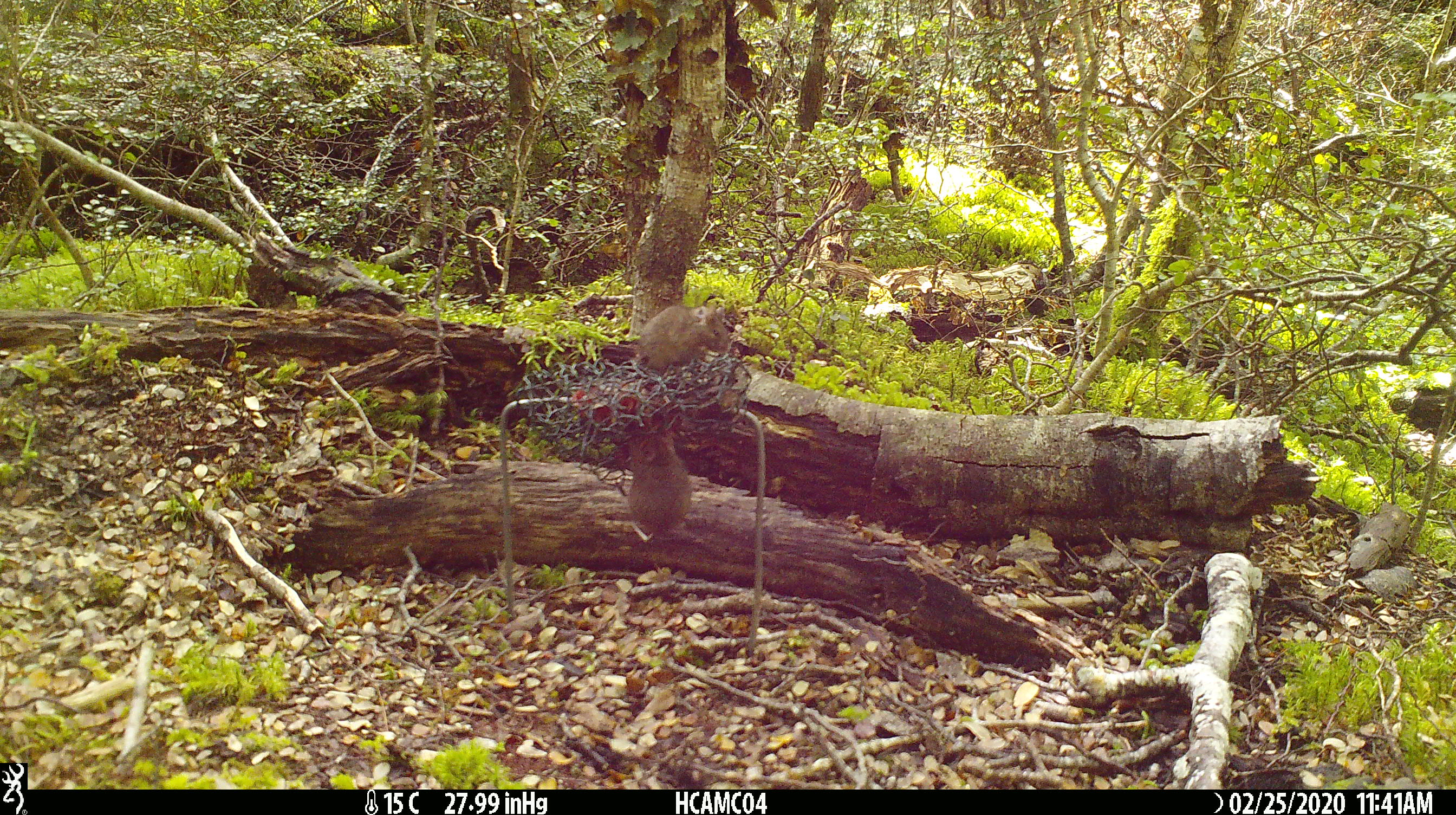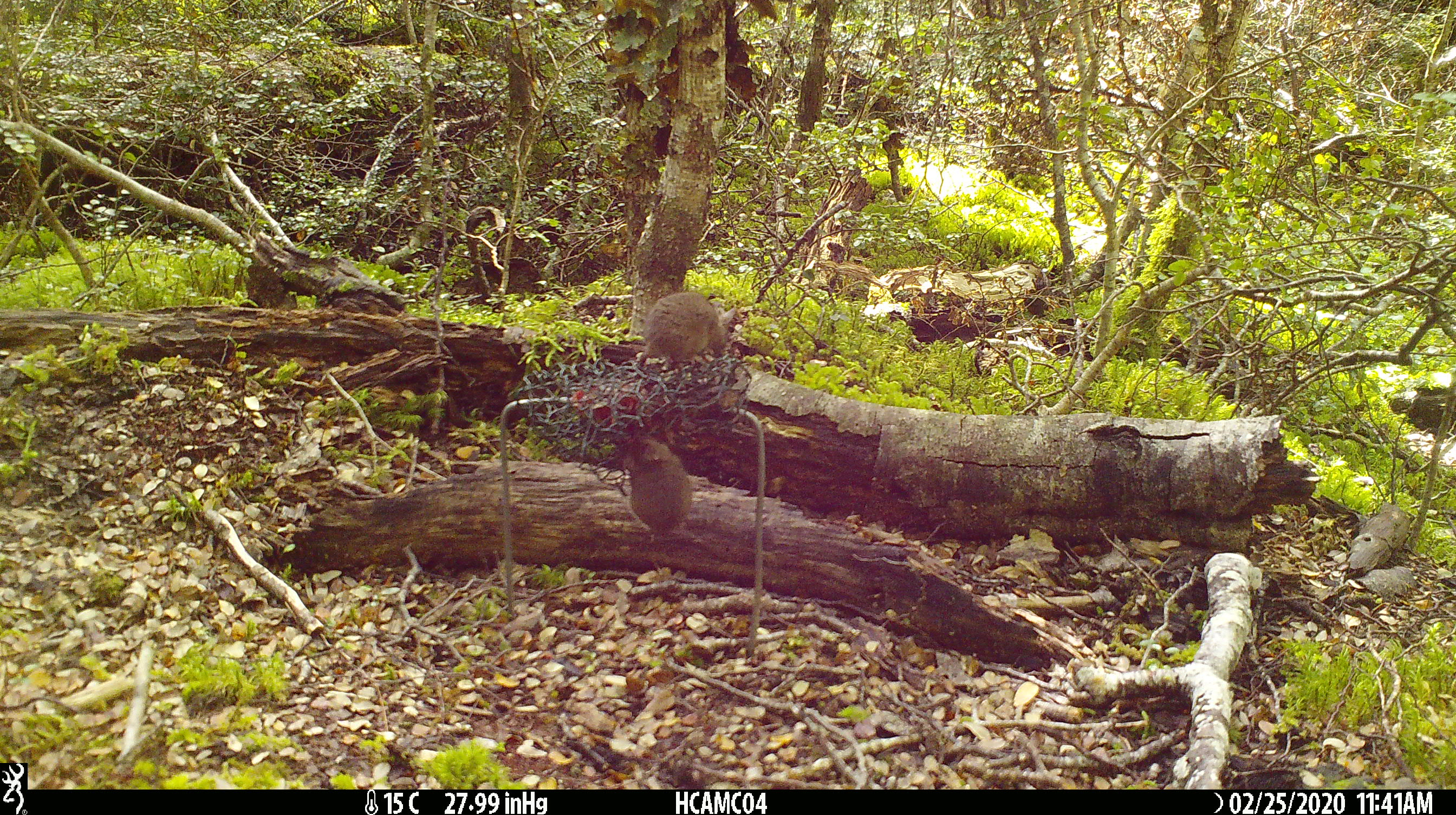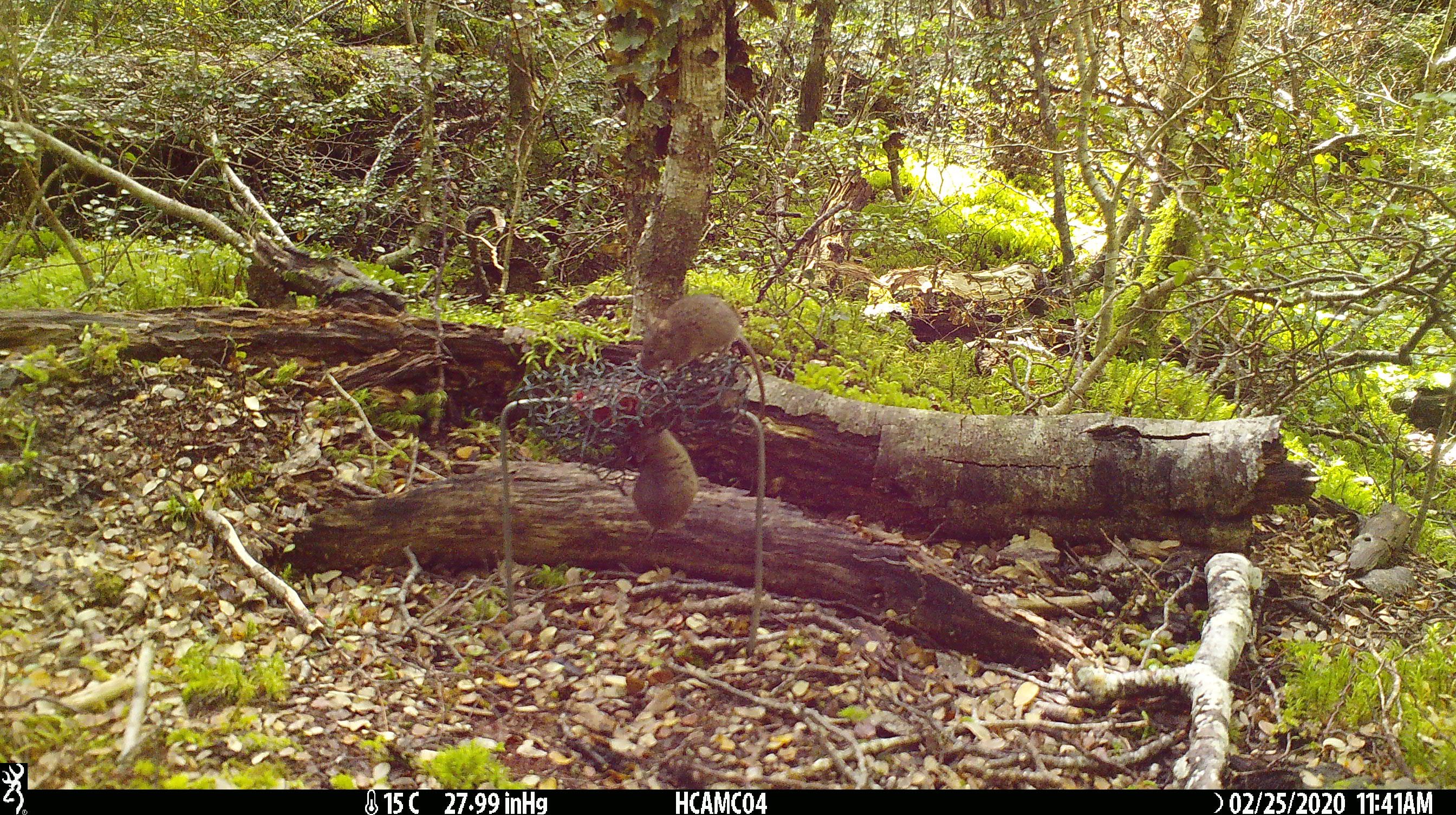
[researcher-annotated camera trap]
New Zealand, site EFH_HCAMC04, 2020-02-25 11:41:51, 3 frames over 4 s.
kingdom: Animalia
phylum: Chordata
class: Mammalia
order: Rodentia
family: Muridae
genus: Mus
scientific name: Mus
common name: mouse